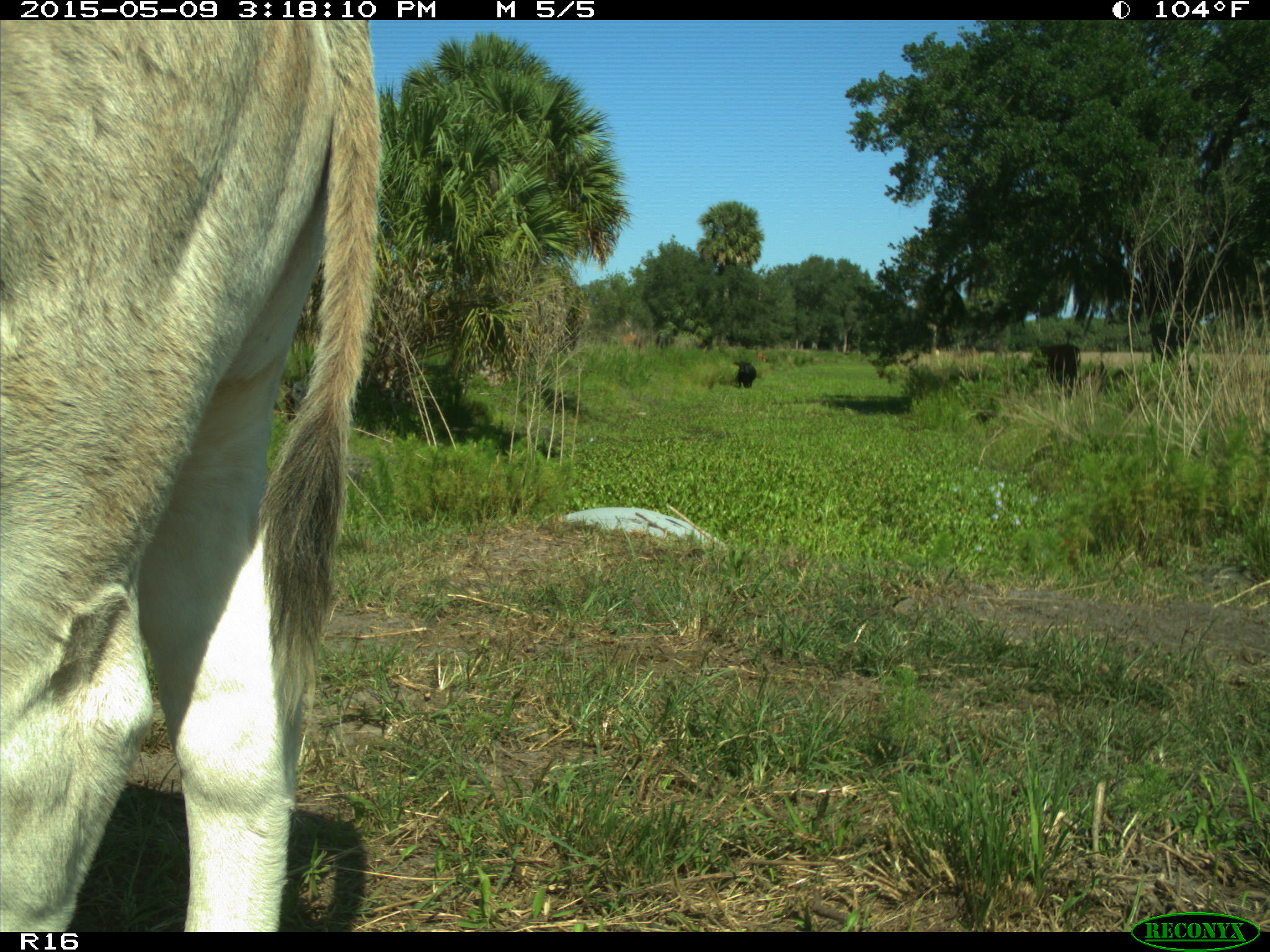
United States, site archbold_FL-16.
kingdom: Animalia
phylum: Chordata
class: Mammalia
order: Artiodactyla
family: Bovidae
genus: Bos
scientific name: Bos taurus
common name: domestic cow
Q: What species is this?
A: Bos taurus (domestic cow).